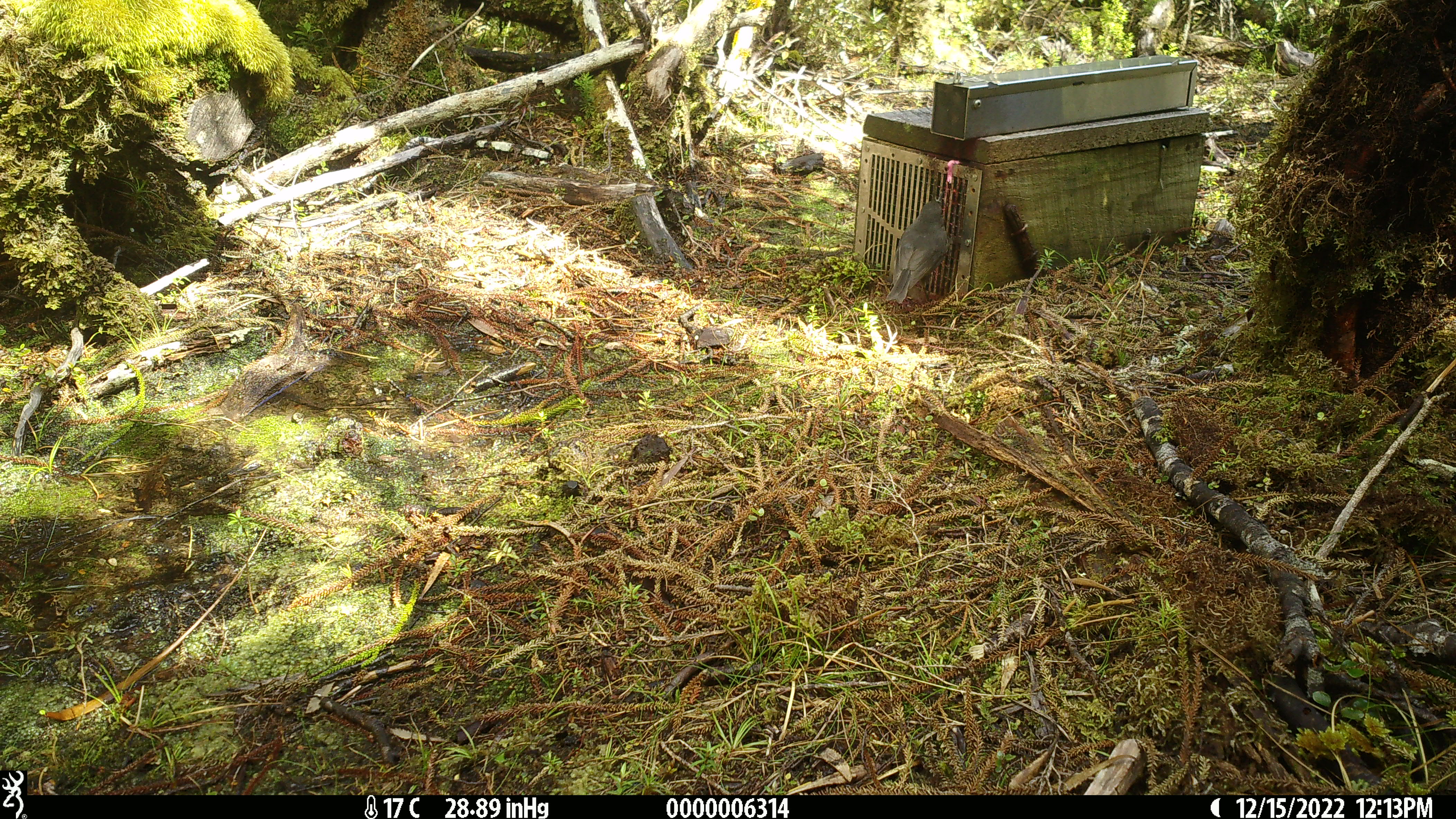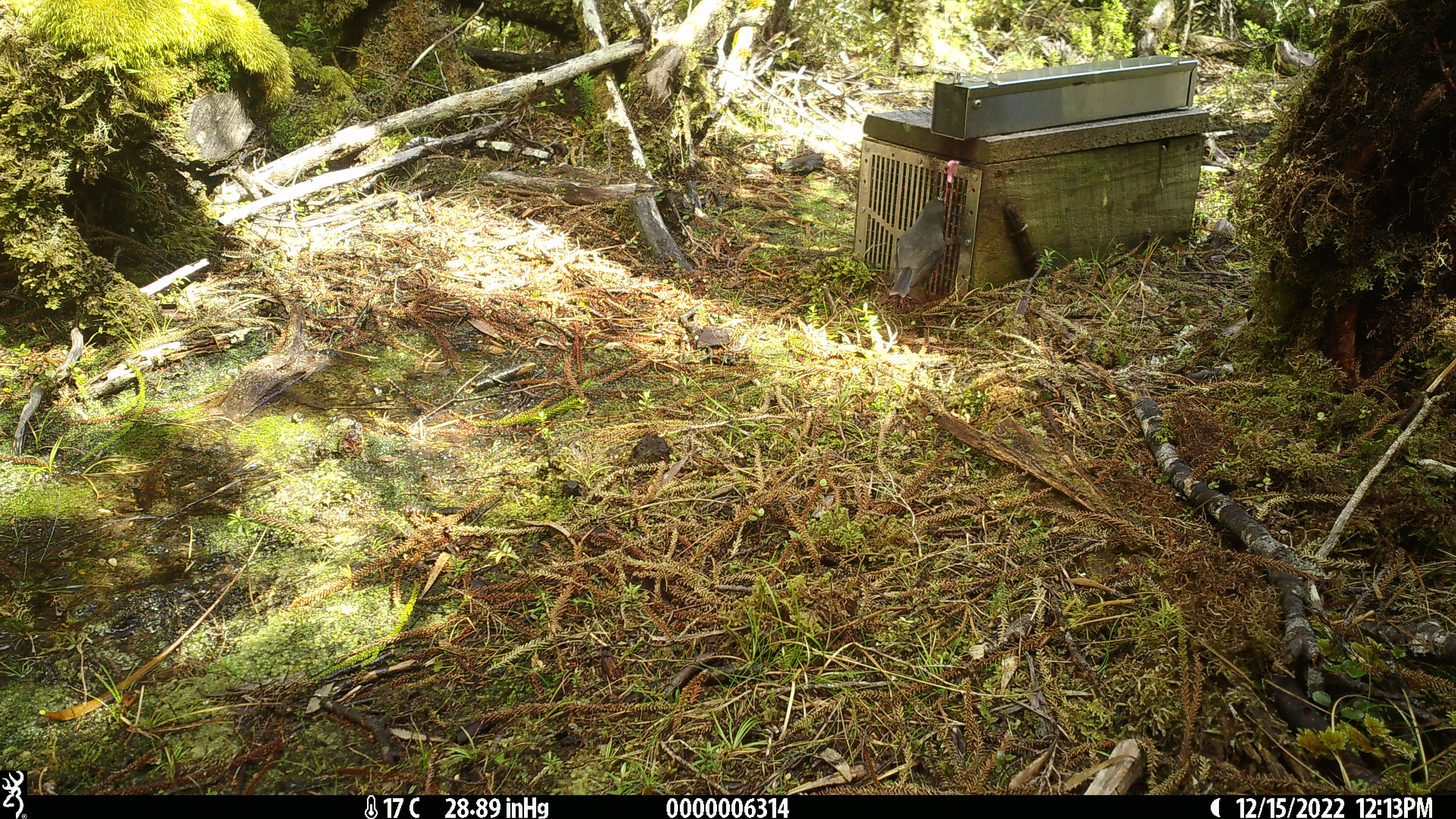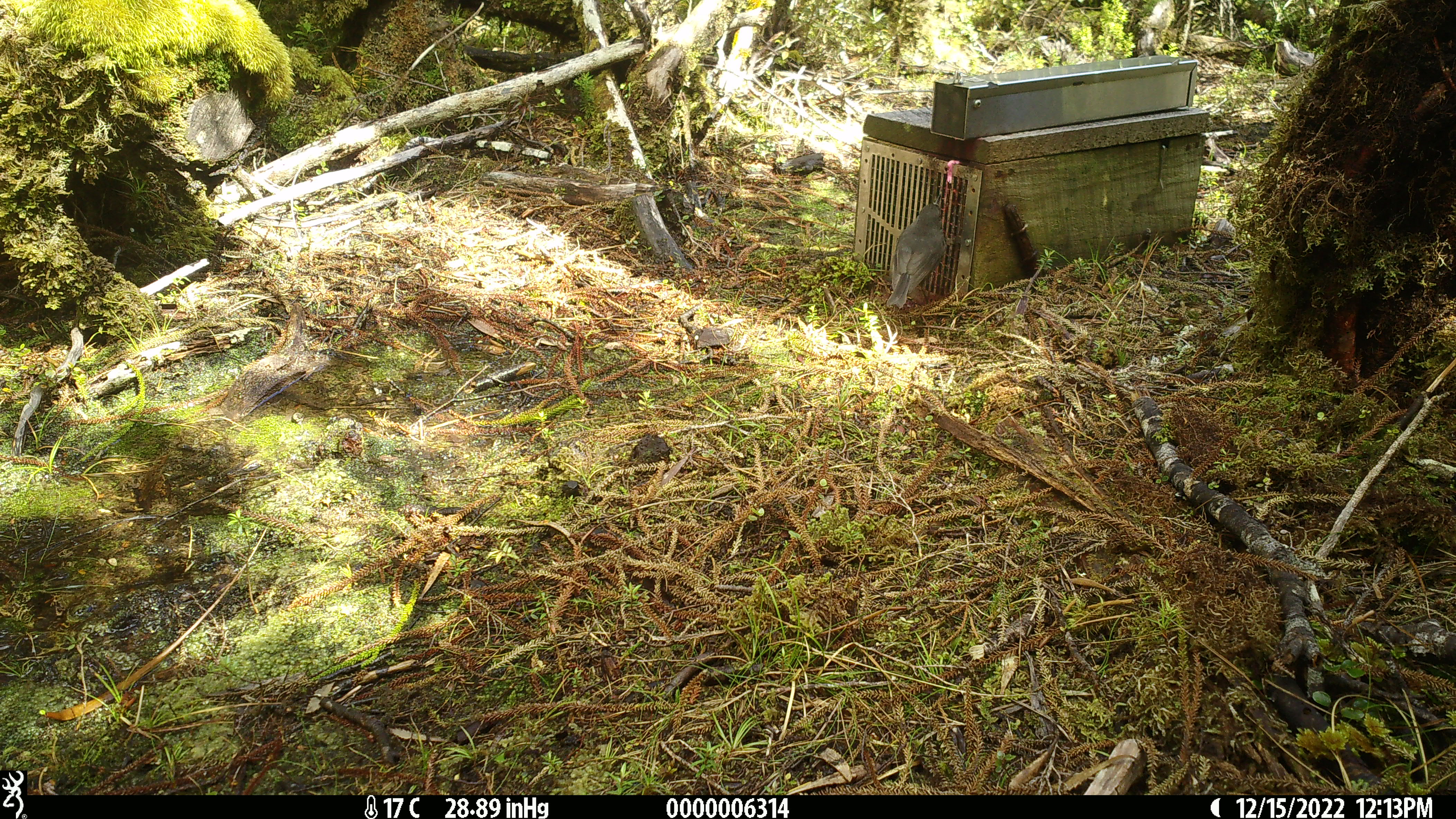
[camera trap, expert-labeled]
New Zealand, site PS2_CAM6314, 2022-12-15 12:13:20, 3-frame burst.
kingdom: Animalia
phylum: Chordata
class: Aves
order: Passeriformes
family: Petroicidae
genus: Petroica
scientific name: Petroica australis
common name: new zealand robin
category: robin